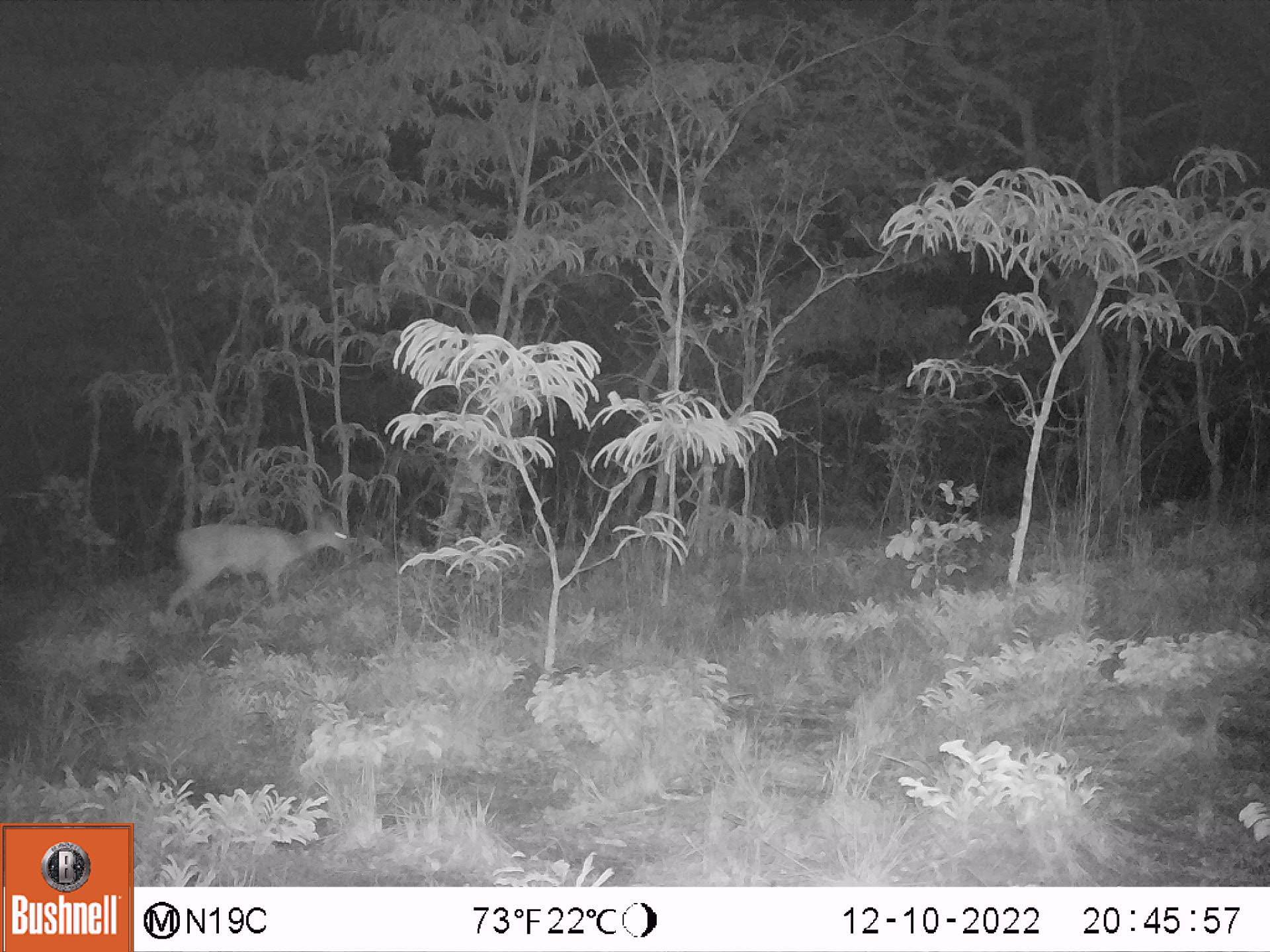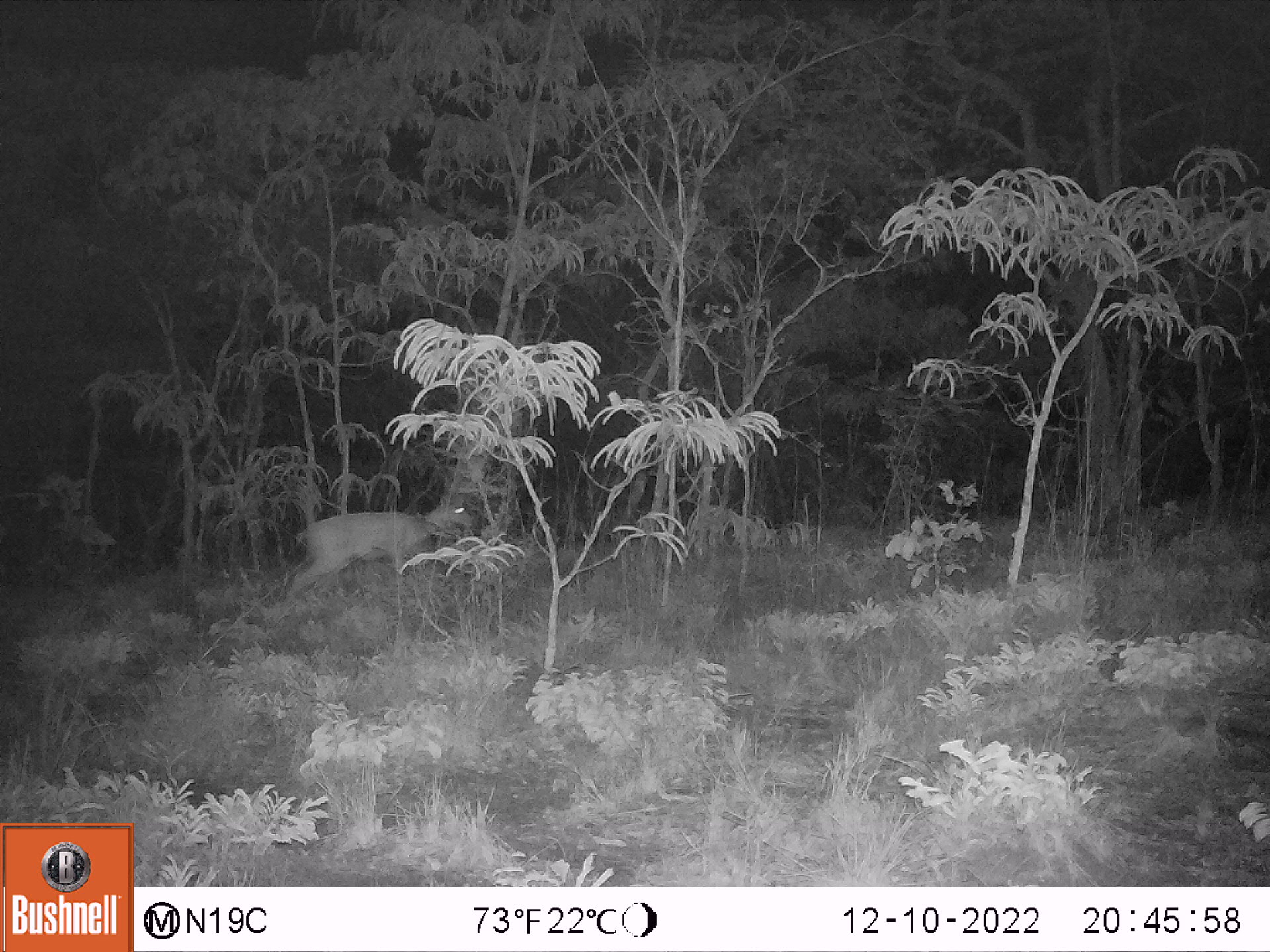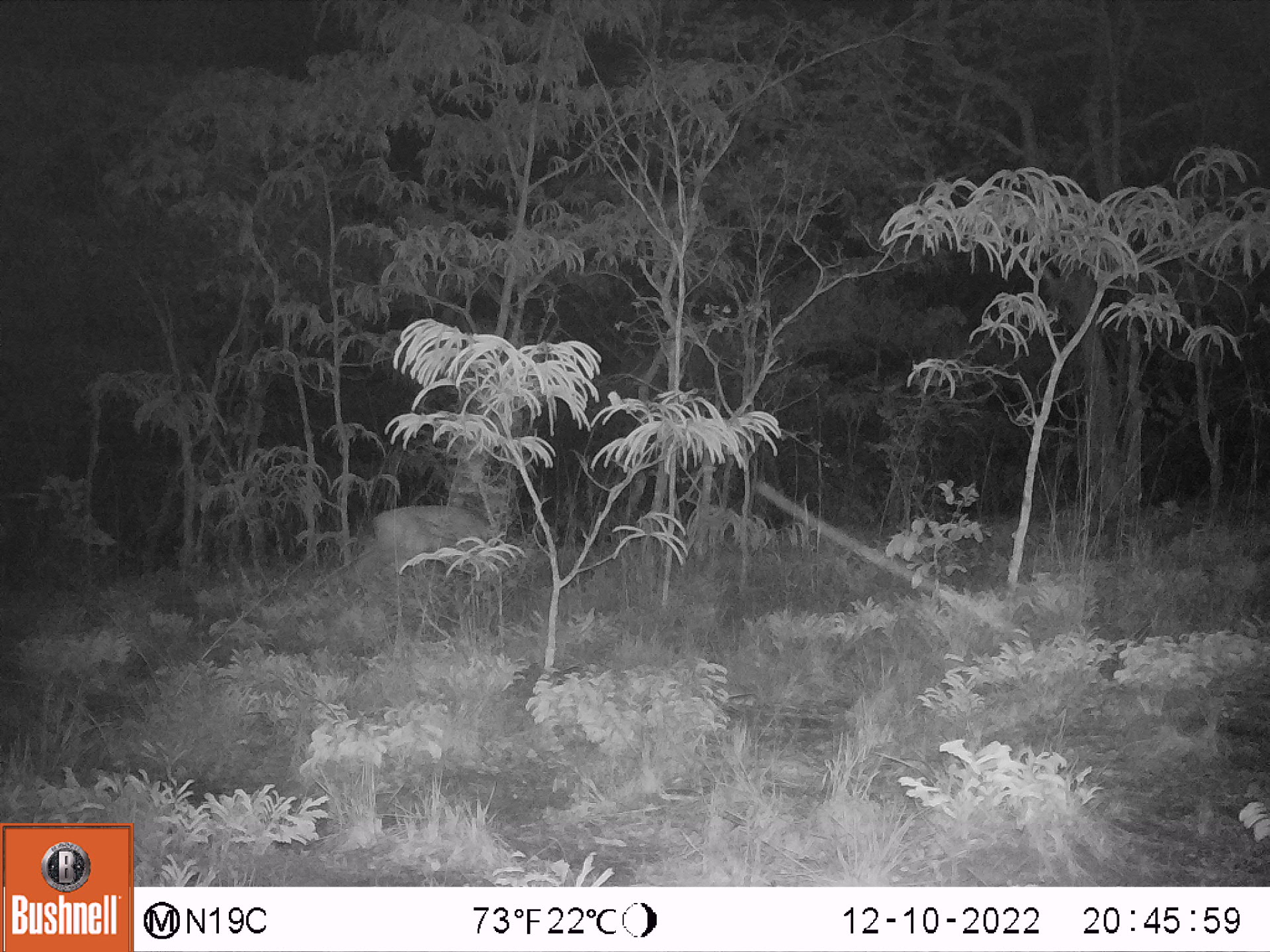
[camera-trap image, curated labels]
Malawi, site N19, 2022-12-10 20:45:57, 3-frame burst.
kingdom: Animalia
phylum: Chordata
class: Mammalia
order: Artiodactyla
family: Bovidae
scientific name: Antilopinae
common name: small antelope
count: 1